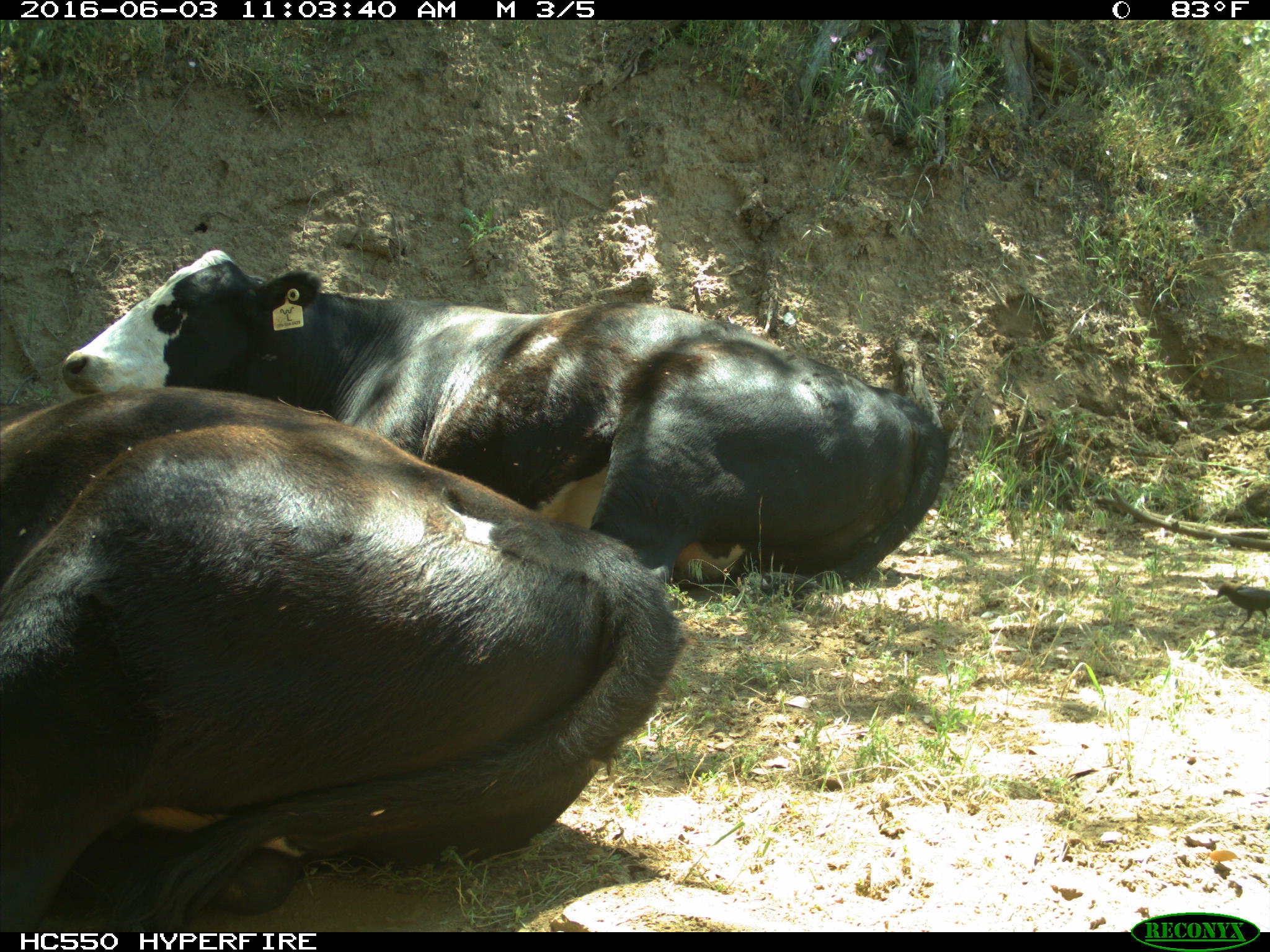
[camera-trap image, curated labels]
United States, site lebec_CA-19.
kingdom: Animalia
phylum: Chordata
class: Mammalia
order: Artiodactyla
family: Bovidae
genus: Bos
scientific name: Bos taurus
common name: domestic cow